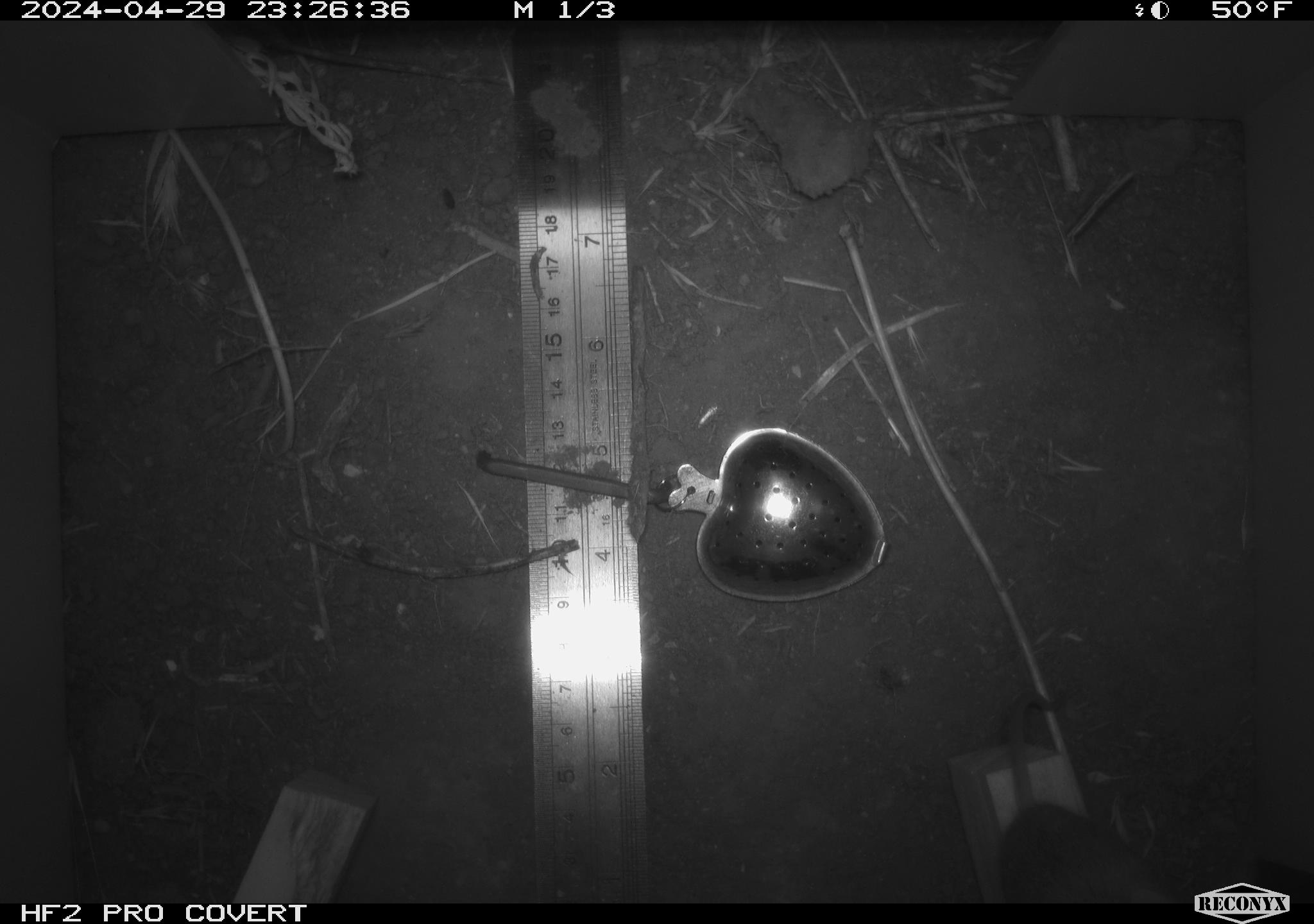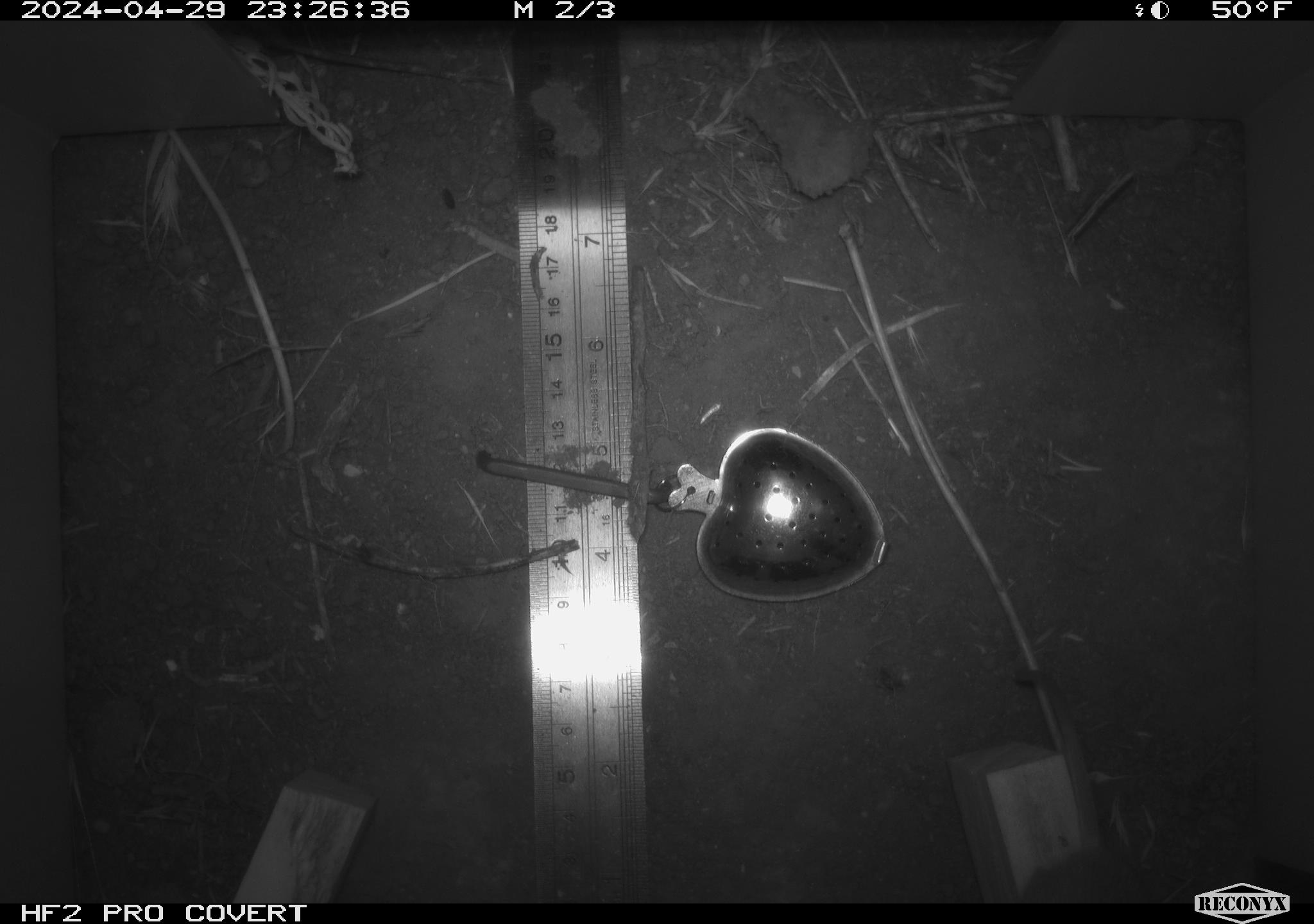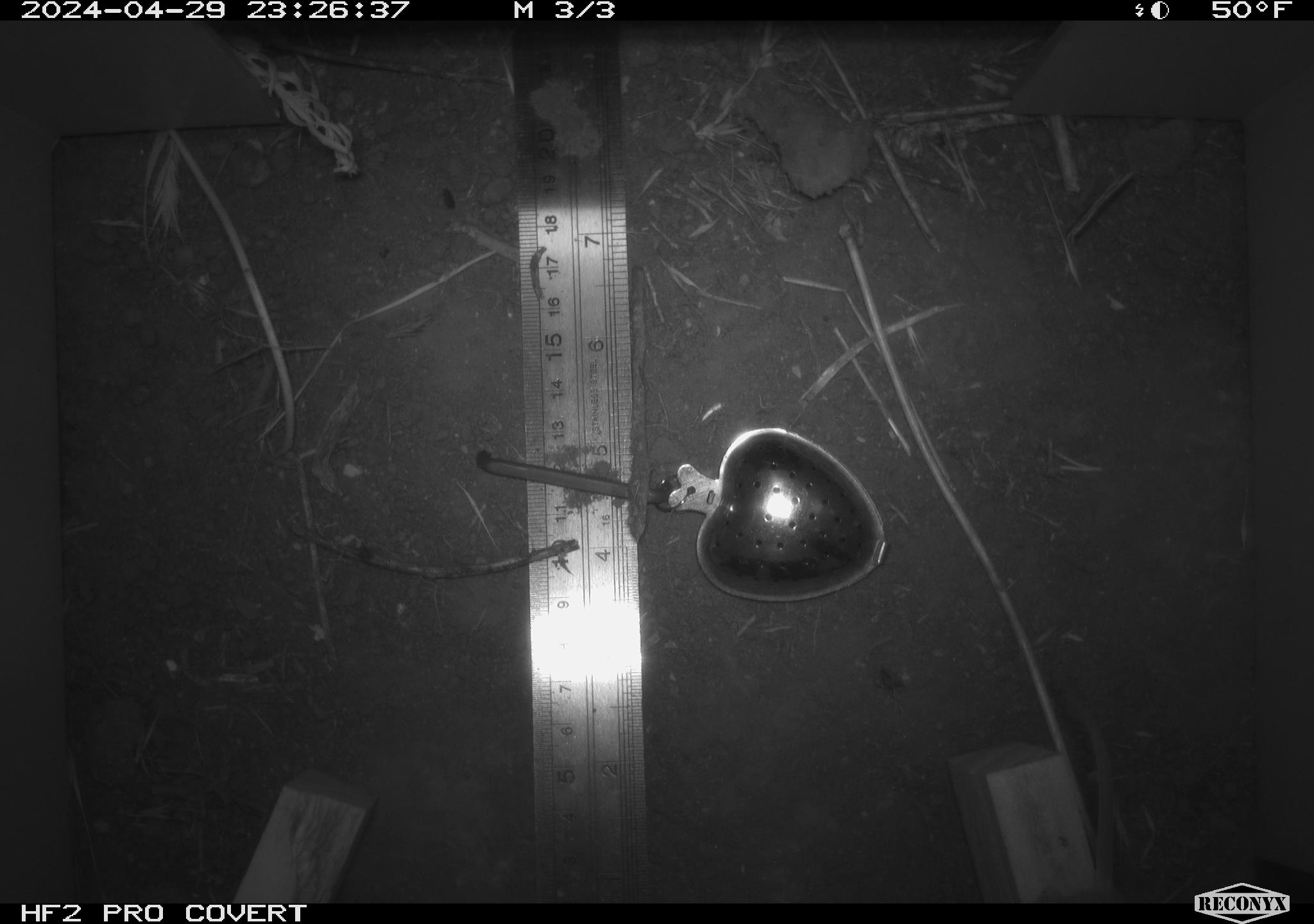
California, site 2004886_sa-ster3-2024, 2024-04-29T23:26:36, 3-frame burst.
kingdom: Animalia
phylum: Chordata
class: Mammalia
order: Rodentia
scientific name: Rodentia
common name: mouse species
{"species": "mouse species (Rodentia)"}